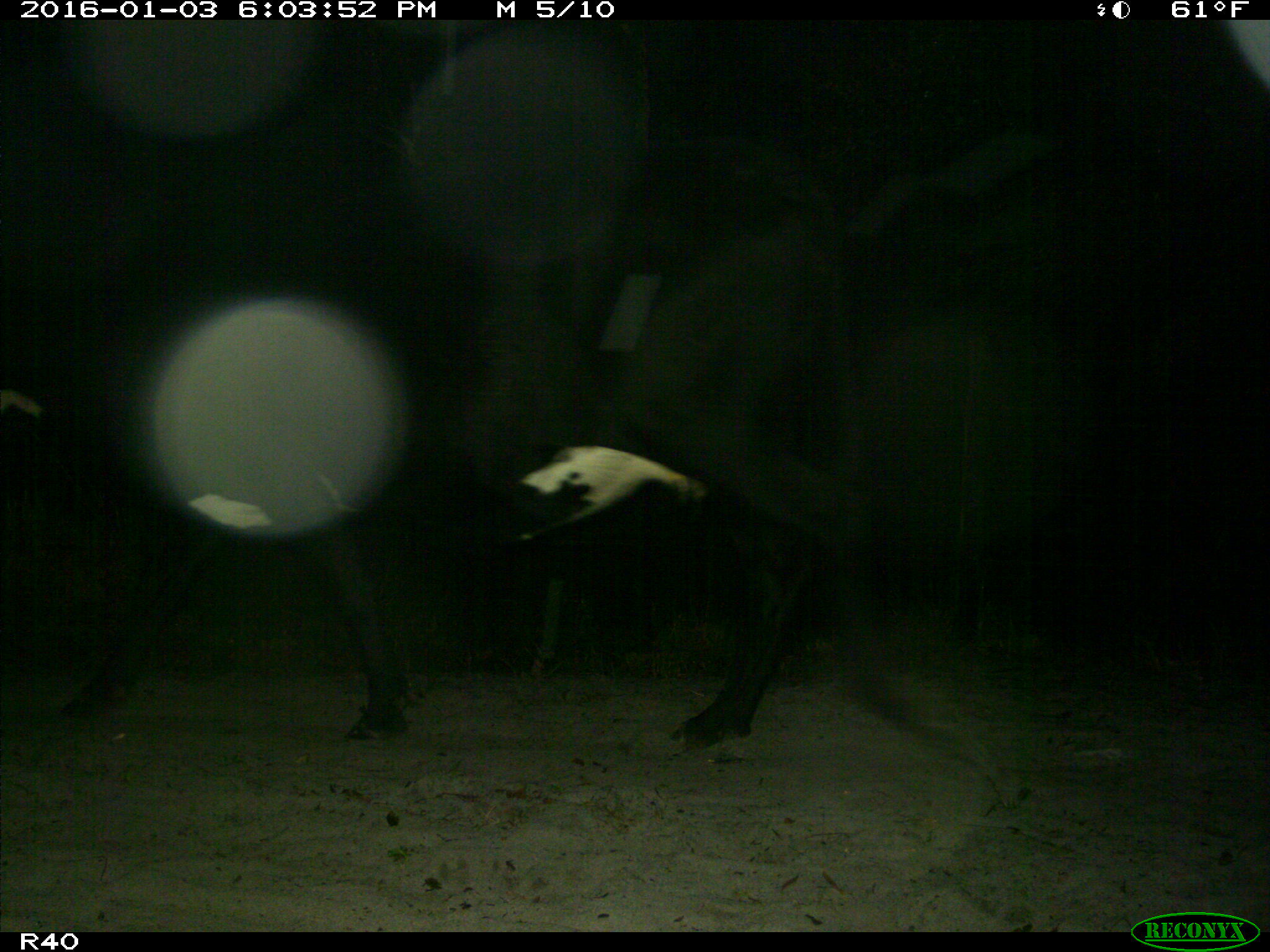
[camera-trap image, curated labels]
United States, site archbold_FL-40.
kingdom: Animalia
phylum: Chordata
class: Mammalia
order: Artiodactyla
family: Bovidae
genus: Bos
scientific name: Bos taurus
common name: domestic cow